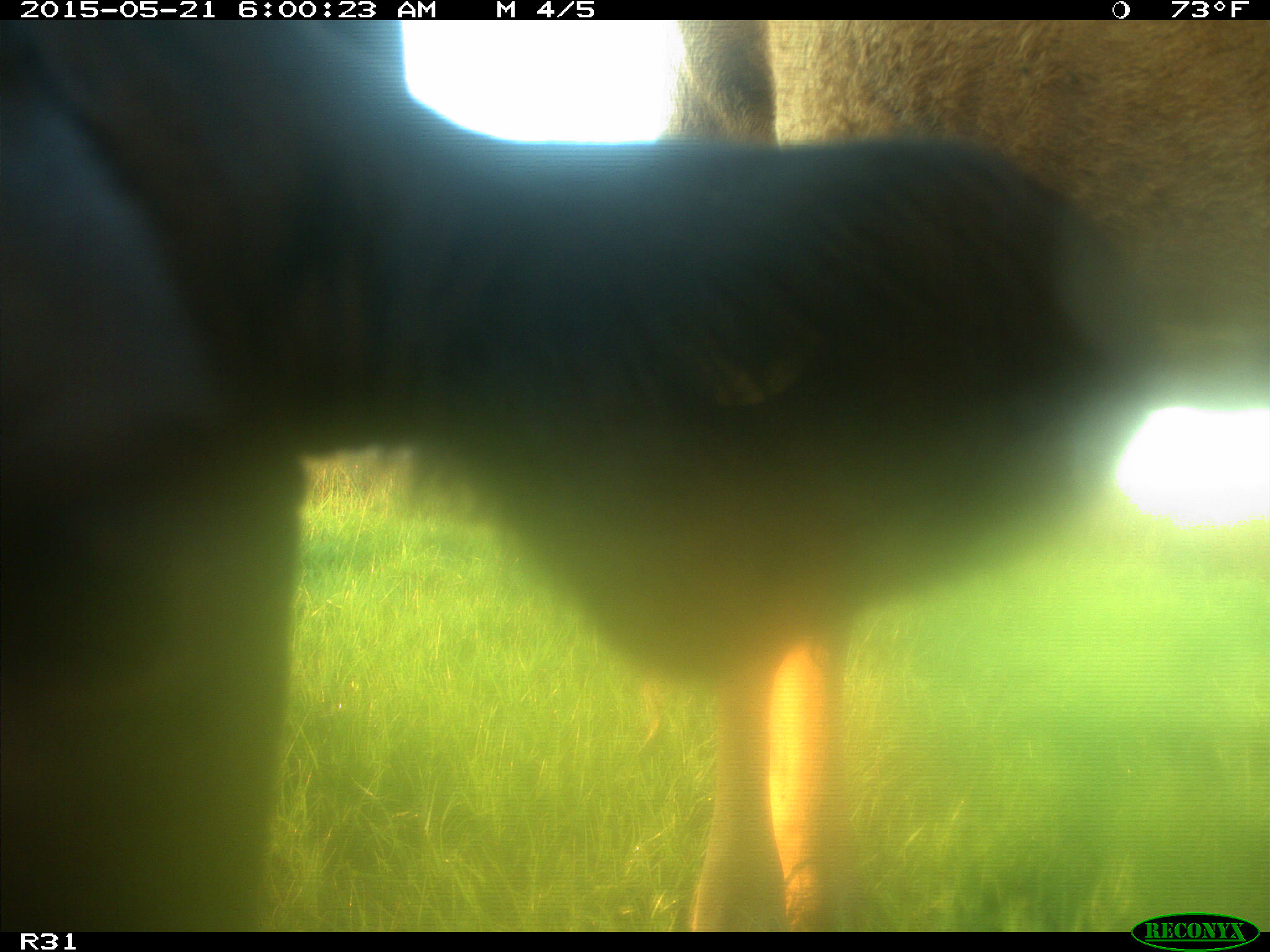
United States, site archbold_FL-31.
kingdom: Animalia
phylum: Chordata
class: Mammalia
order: Artiodactyla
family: Bovidae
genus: Bos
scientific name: Bos taurus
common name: domestic cow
Bos taurus (domestic cow).